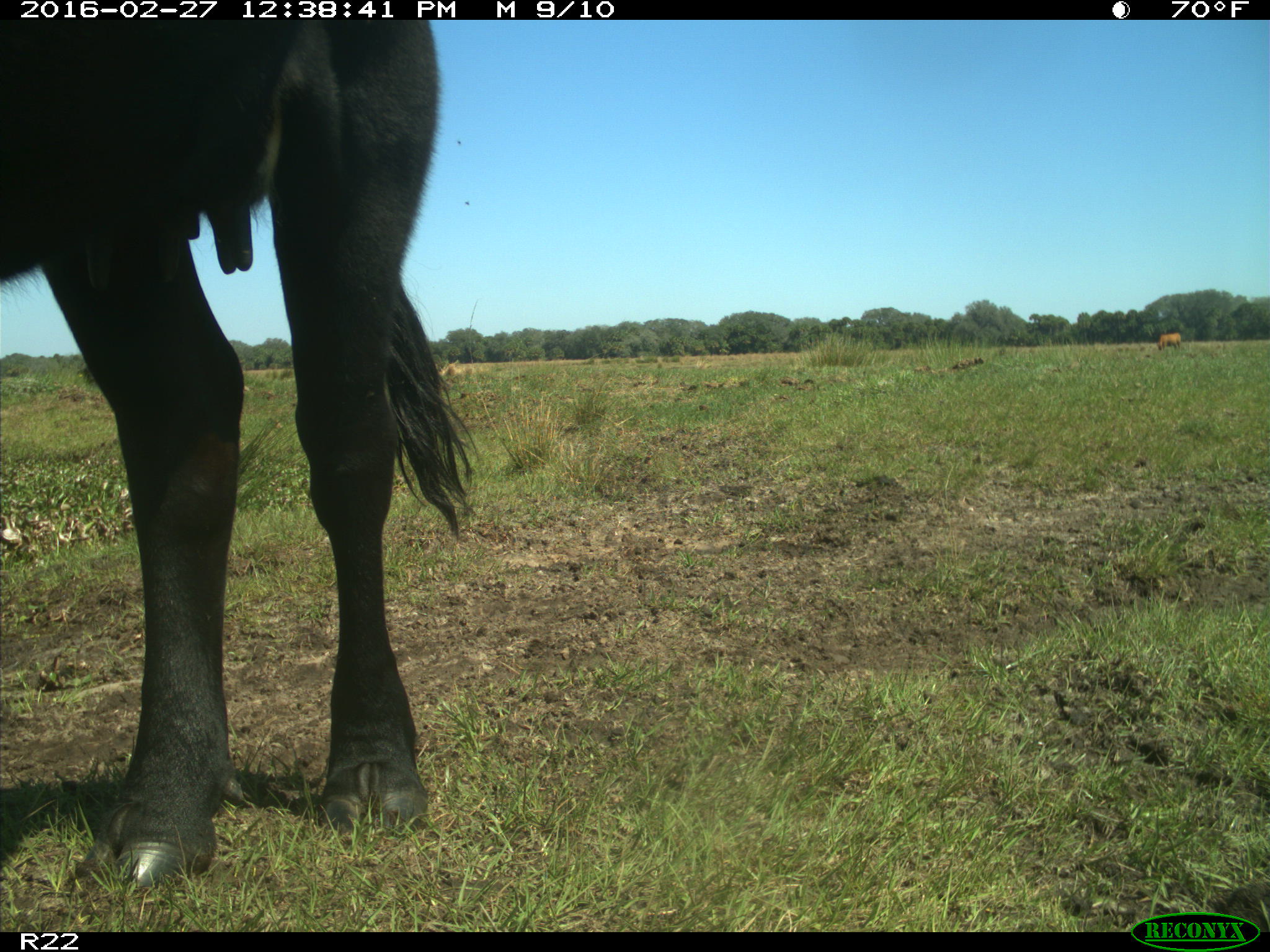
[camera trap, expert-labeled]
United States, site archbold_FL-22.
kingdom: Animalia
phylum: Chordata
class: Mammalia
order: Artiodactyla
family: Bovidae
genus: Bos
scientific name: Bos taurus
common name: domestic cow